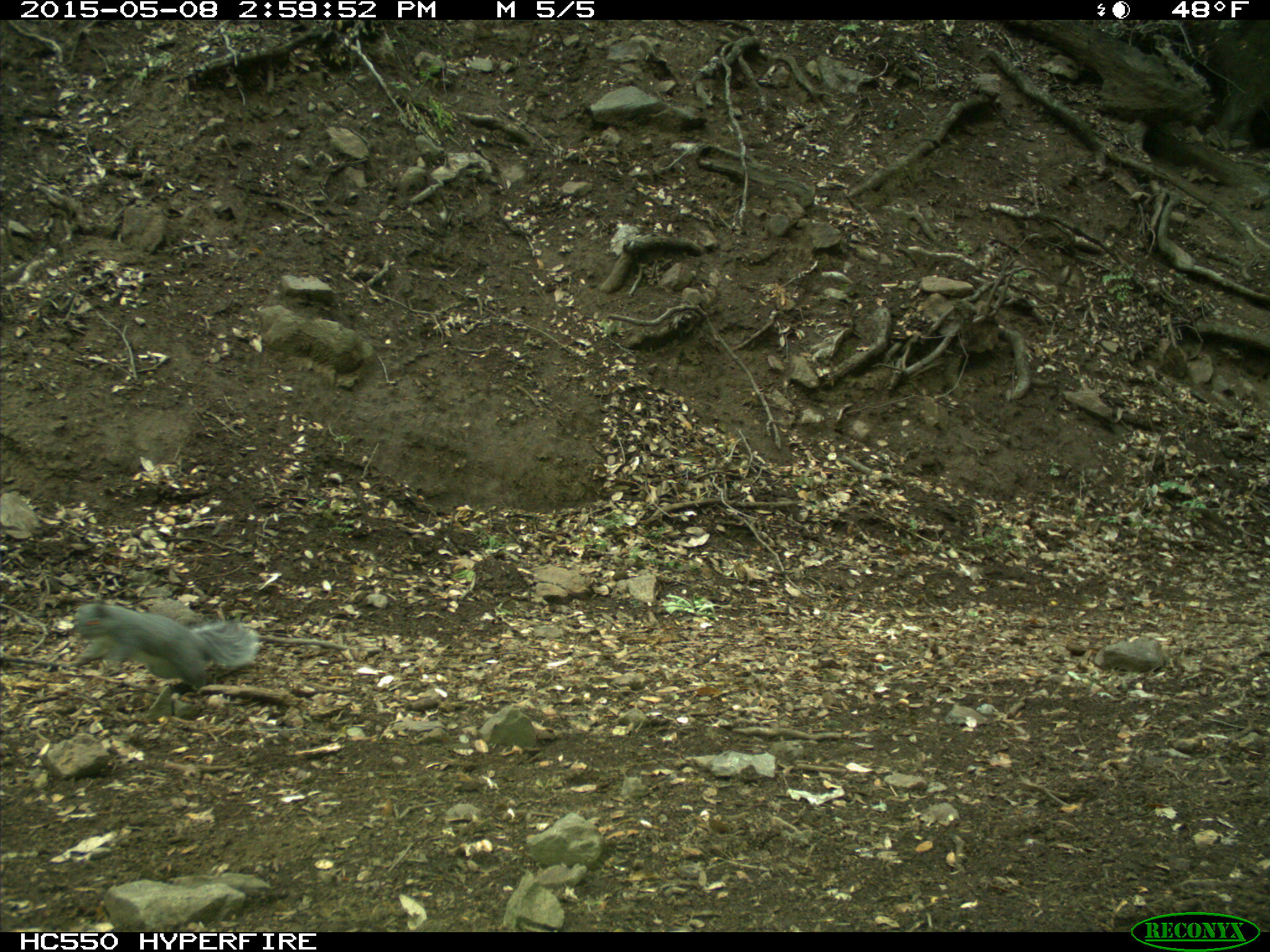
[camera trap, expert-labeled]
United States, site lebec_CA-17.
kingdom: Animalia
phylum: Chordata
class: Mammalia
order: Rodentia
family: Sciuridae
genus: Sciurus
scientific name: Sciurus carolinensis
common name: eastern gray squirrel